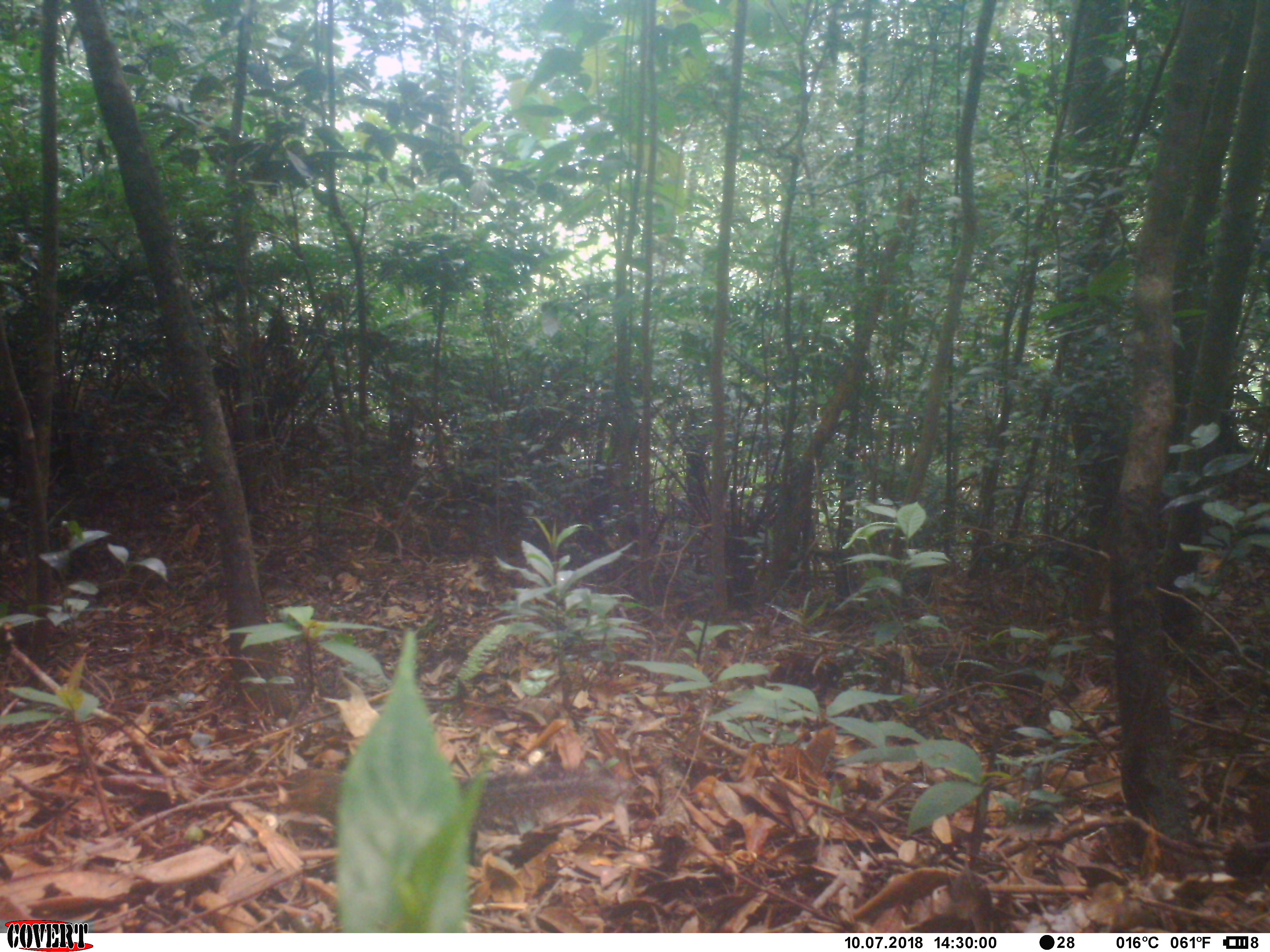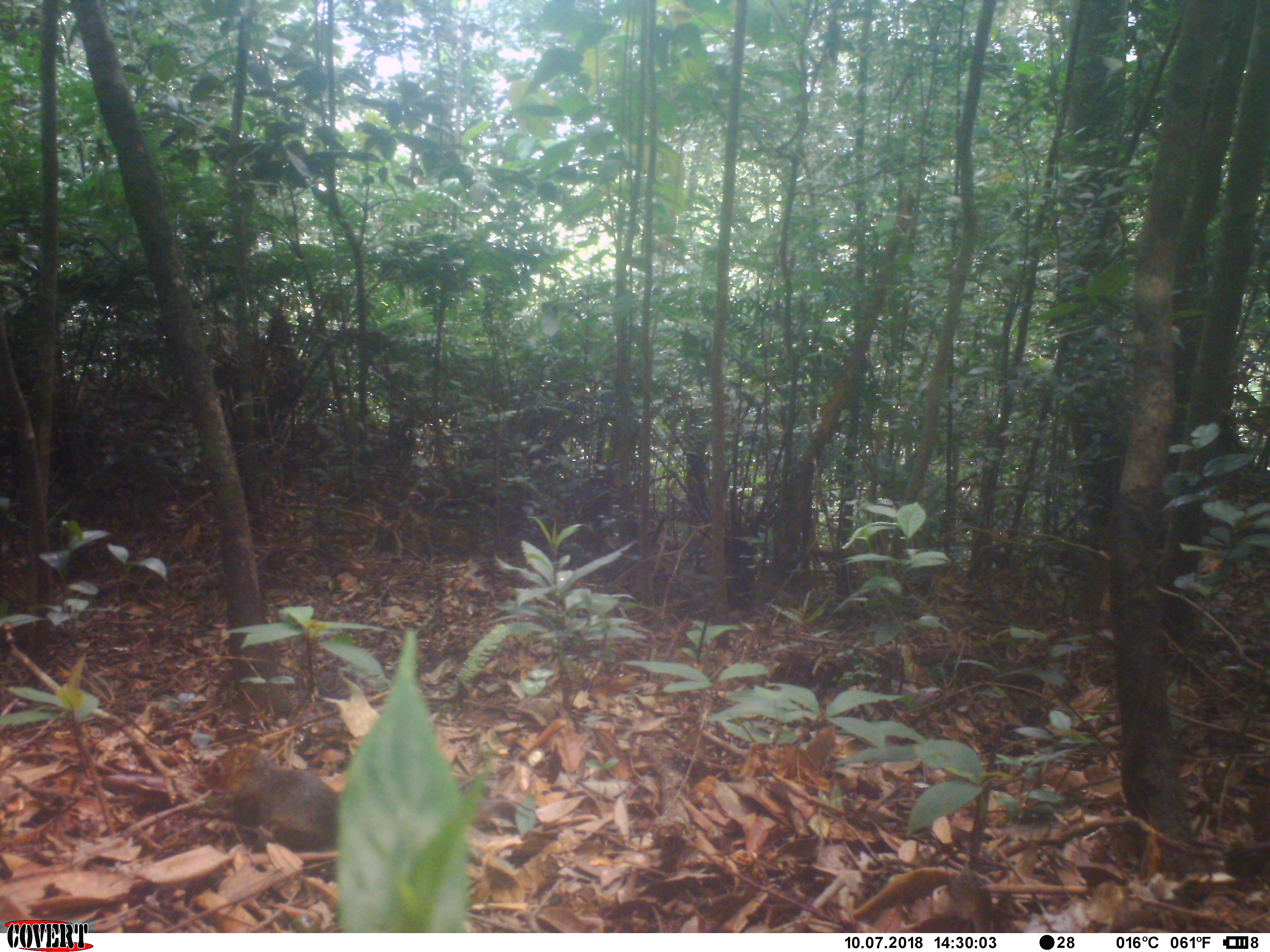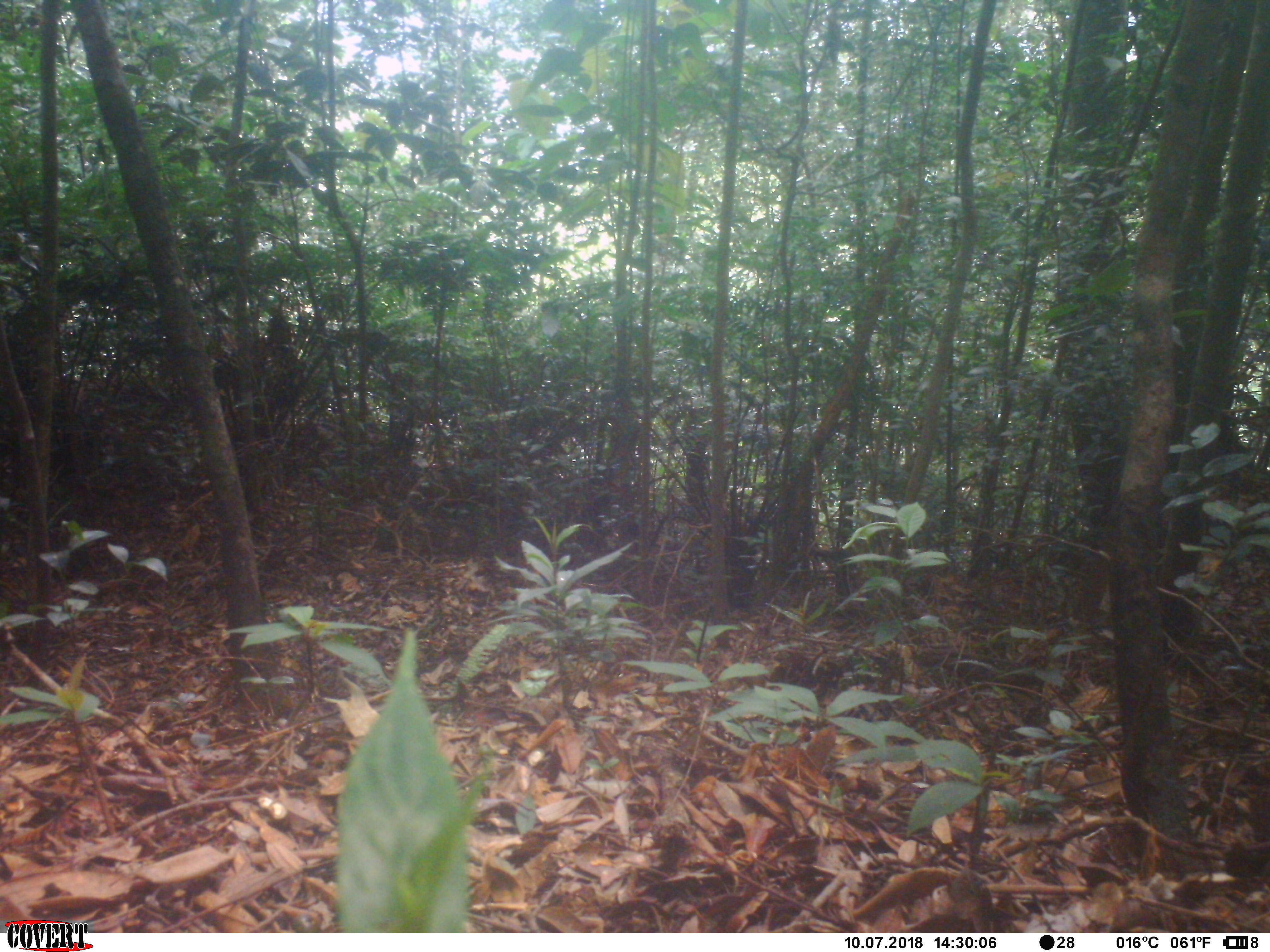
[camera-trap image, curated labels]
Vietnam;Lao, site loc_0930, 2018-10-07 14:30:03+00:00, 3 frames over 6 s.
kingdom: Animalia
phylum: Chordata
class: Mammalia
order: Rodentia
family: Sciuridae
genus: Dremomys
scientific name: Dremomys rufigenis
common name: red-cheeked squirrel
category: red cheeked squirrel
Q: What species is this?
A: Red cheeked squirrel (red-cheeked squirrel) (Dremomys rufigenis).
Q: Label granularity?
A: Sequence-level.